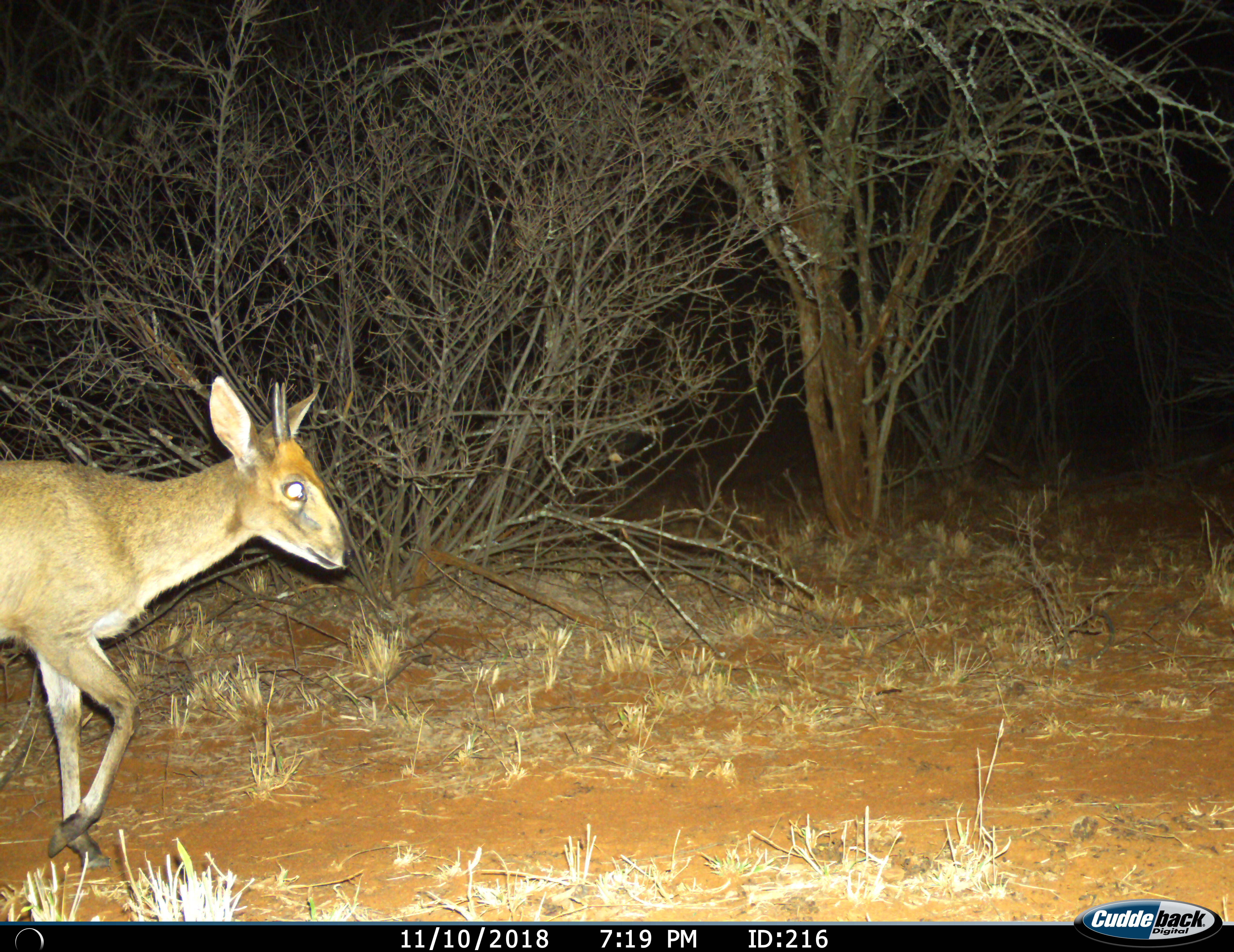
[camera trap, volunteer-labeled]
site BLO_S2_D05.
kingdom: Animalia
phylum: Chordata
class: Mammalia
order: Artiodactyla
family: Bovidae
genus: Madoqua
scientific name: Madoqua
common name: dik-dik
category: dikdik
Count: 1.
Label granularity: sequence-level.